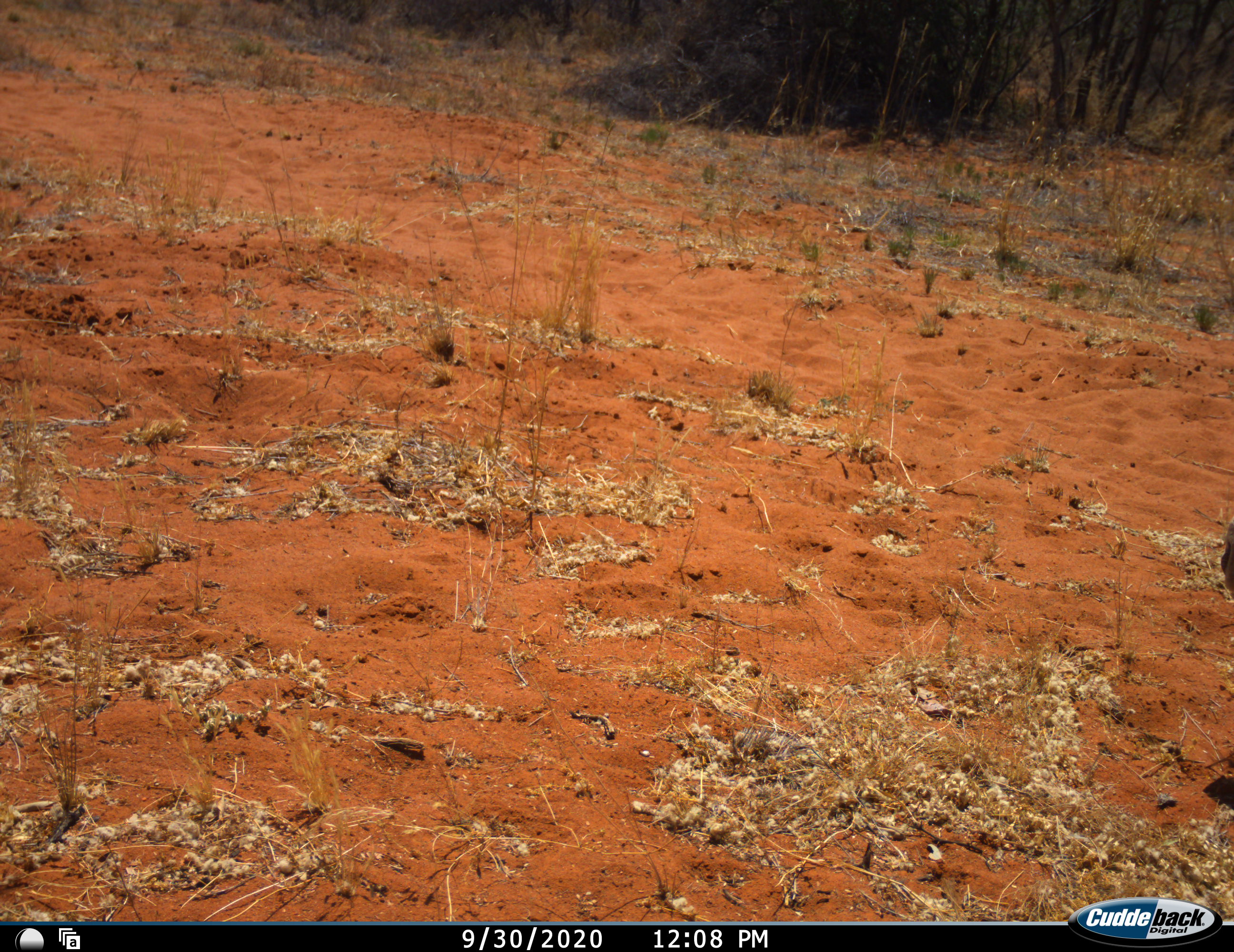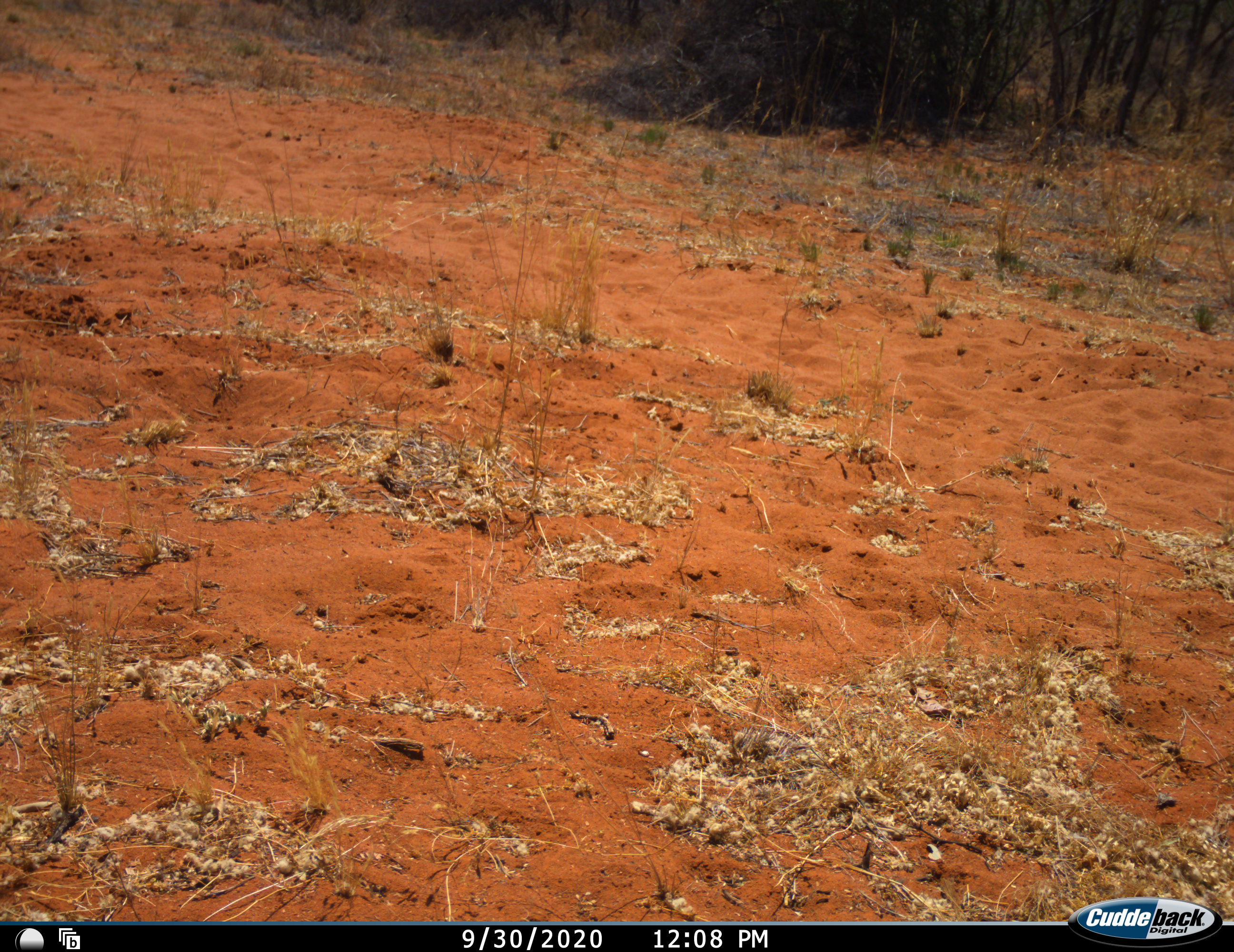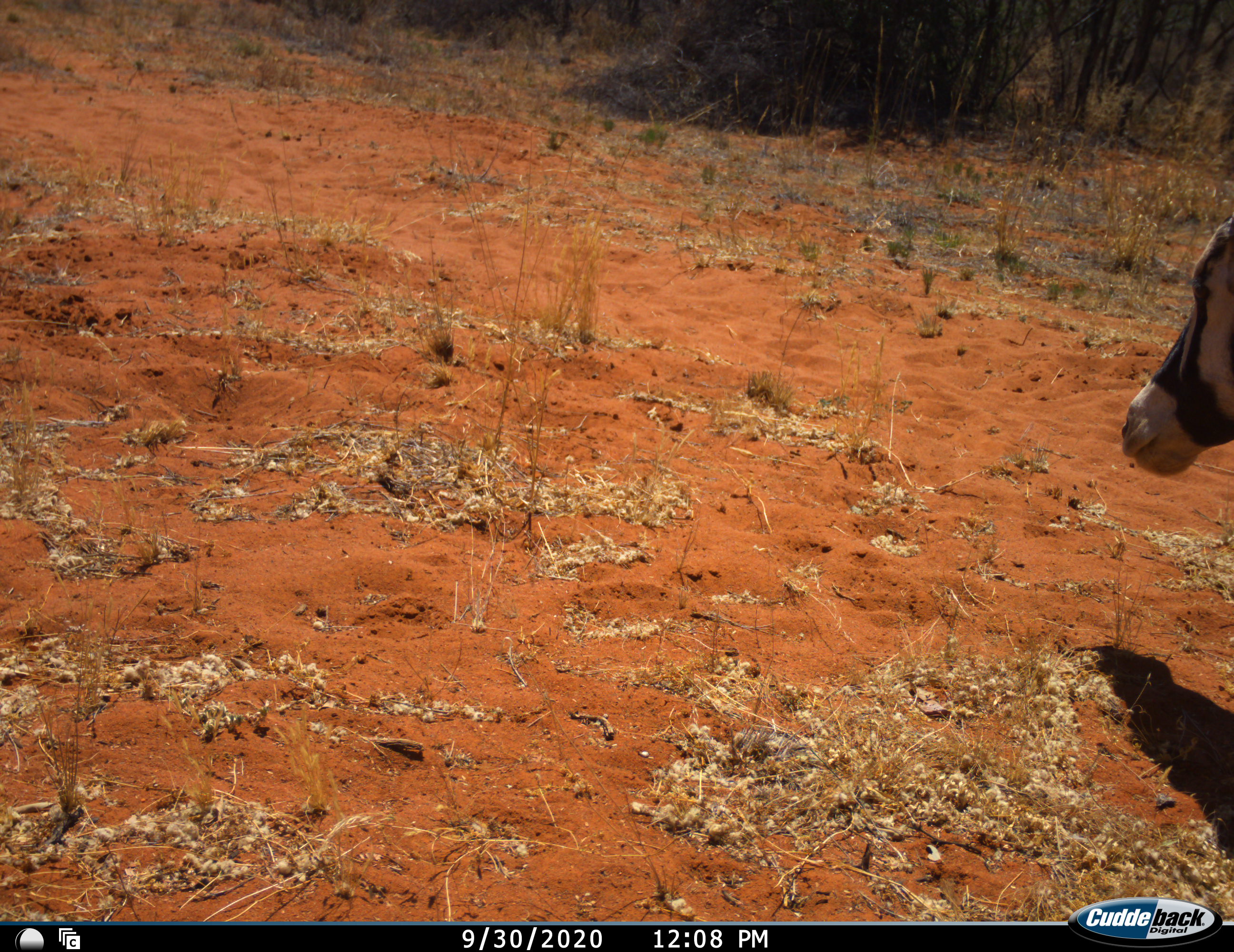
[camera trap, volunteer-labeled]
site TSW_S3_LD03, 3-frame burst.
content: unidentified animal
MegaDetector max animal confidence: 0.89